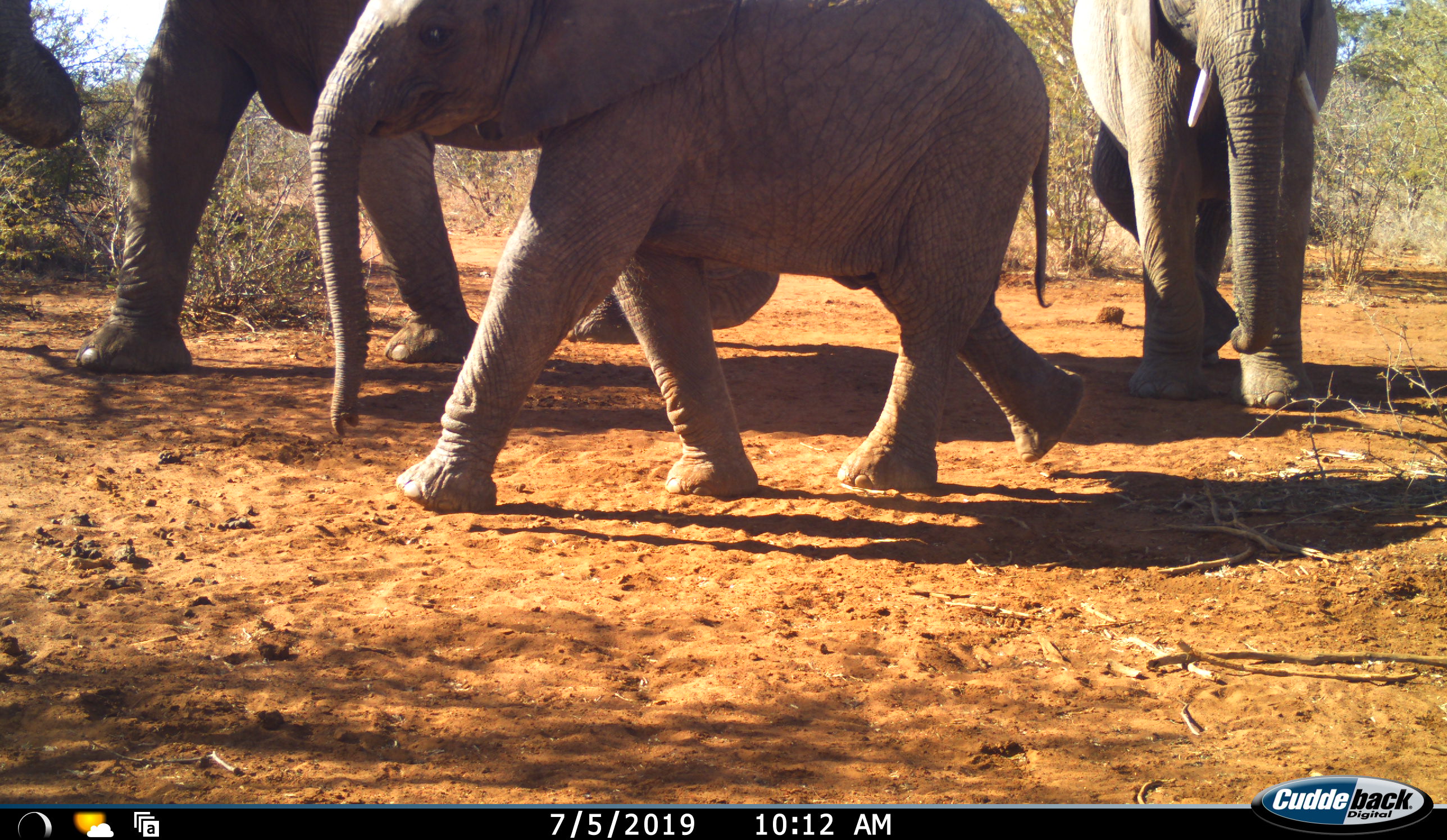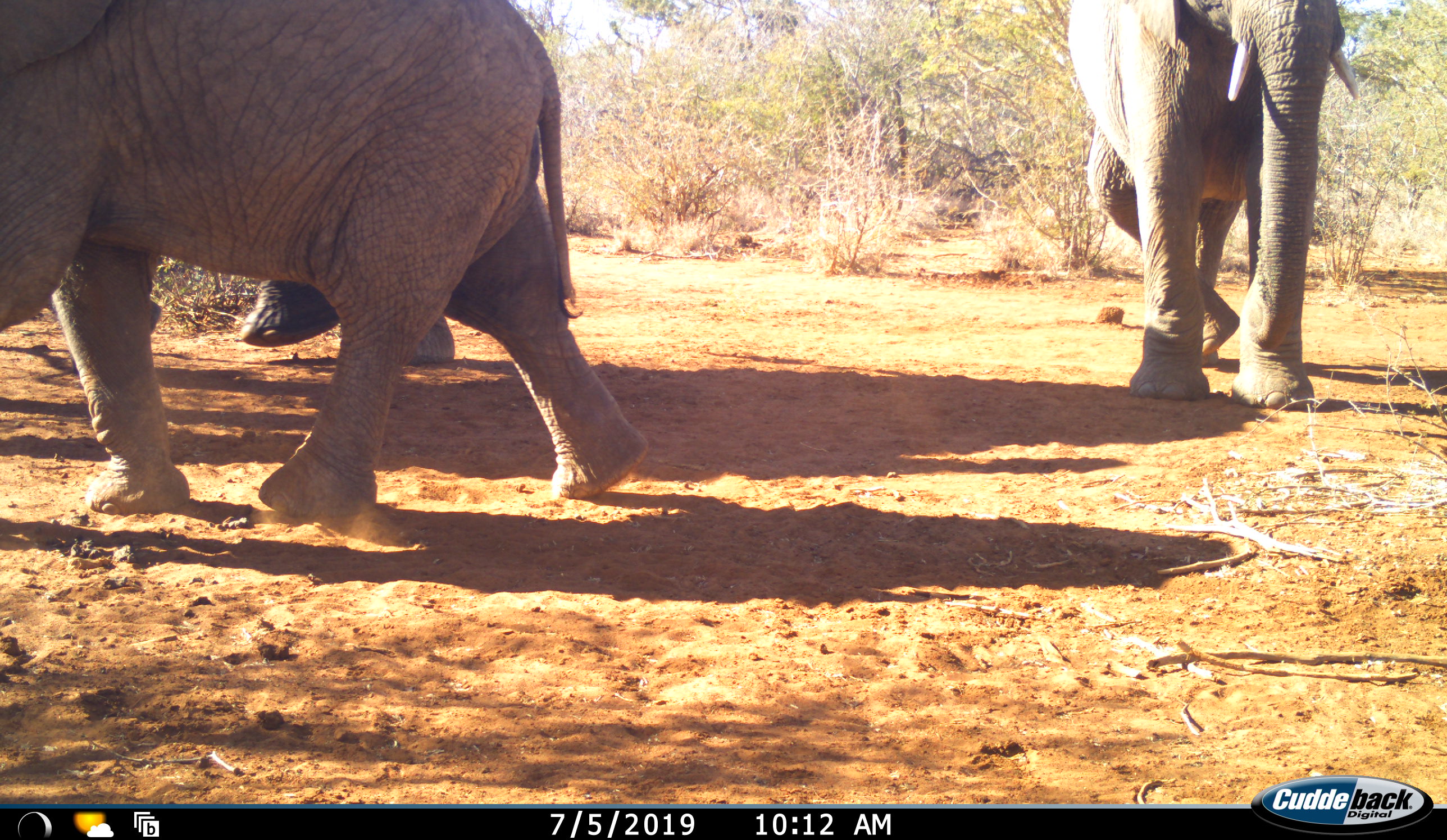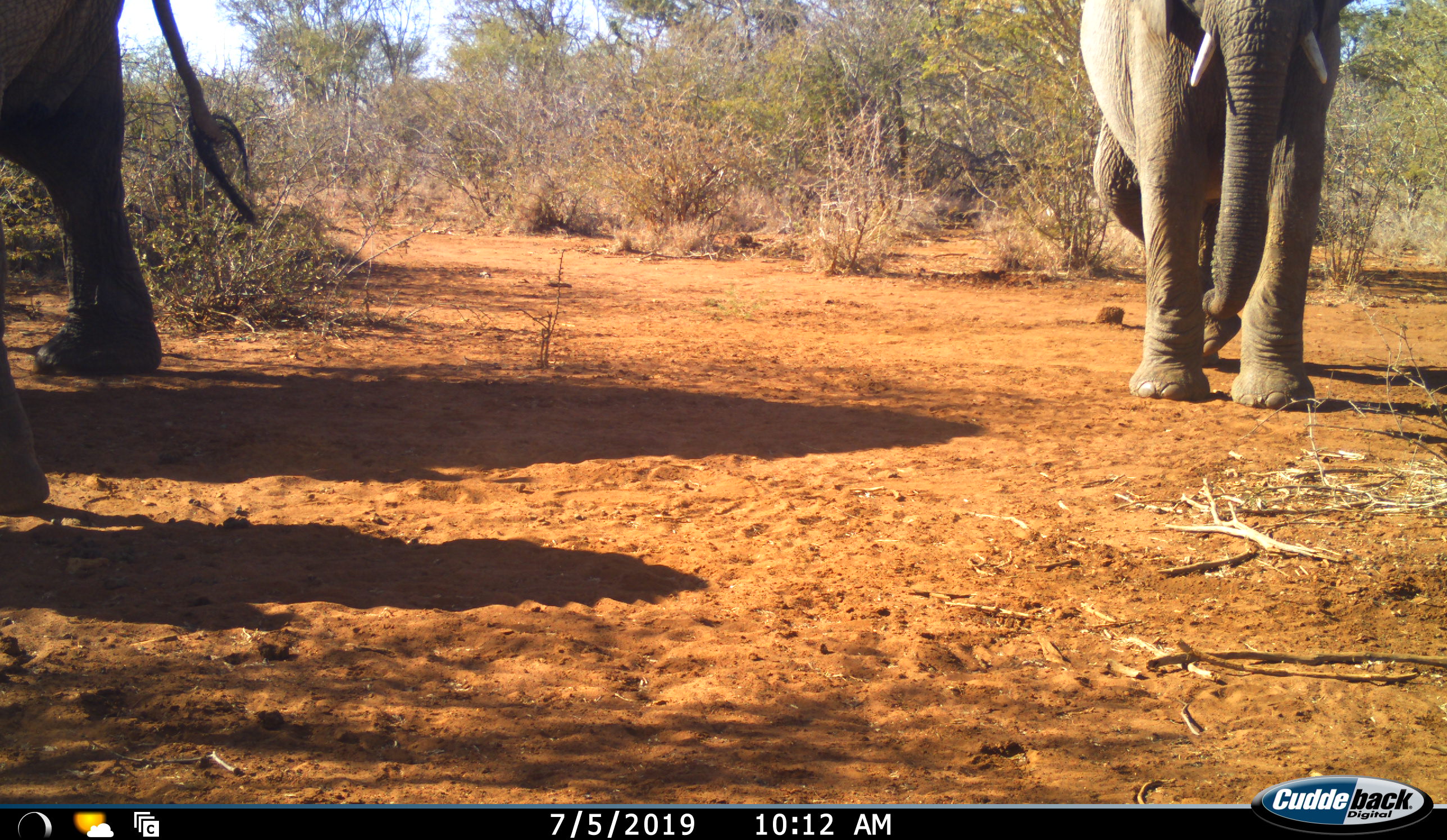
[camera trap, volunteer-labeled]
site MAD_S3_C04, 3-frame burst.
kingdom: Animalia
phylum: Chordata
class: Mammalia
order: Proboscidea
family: Elephantidae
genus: Loxodonta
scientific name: Loxodonta africana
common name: african bush elephant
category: elephant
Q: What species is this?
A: Elephant (african bush elephant) (Loxodonta africana).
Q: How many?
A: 4.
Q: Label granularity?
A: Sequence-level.